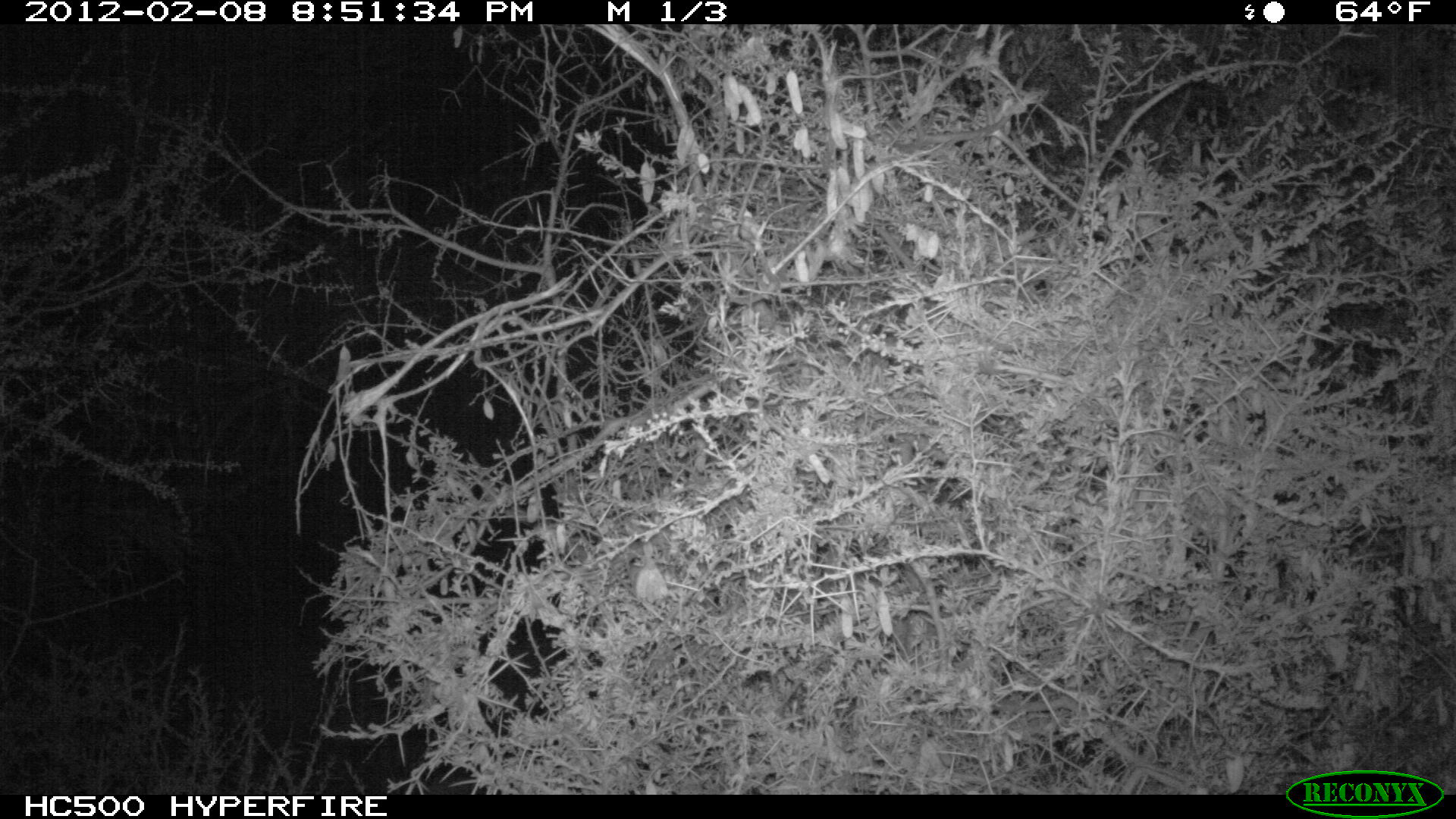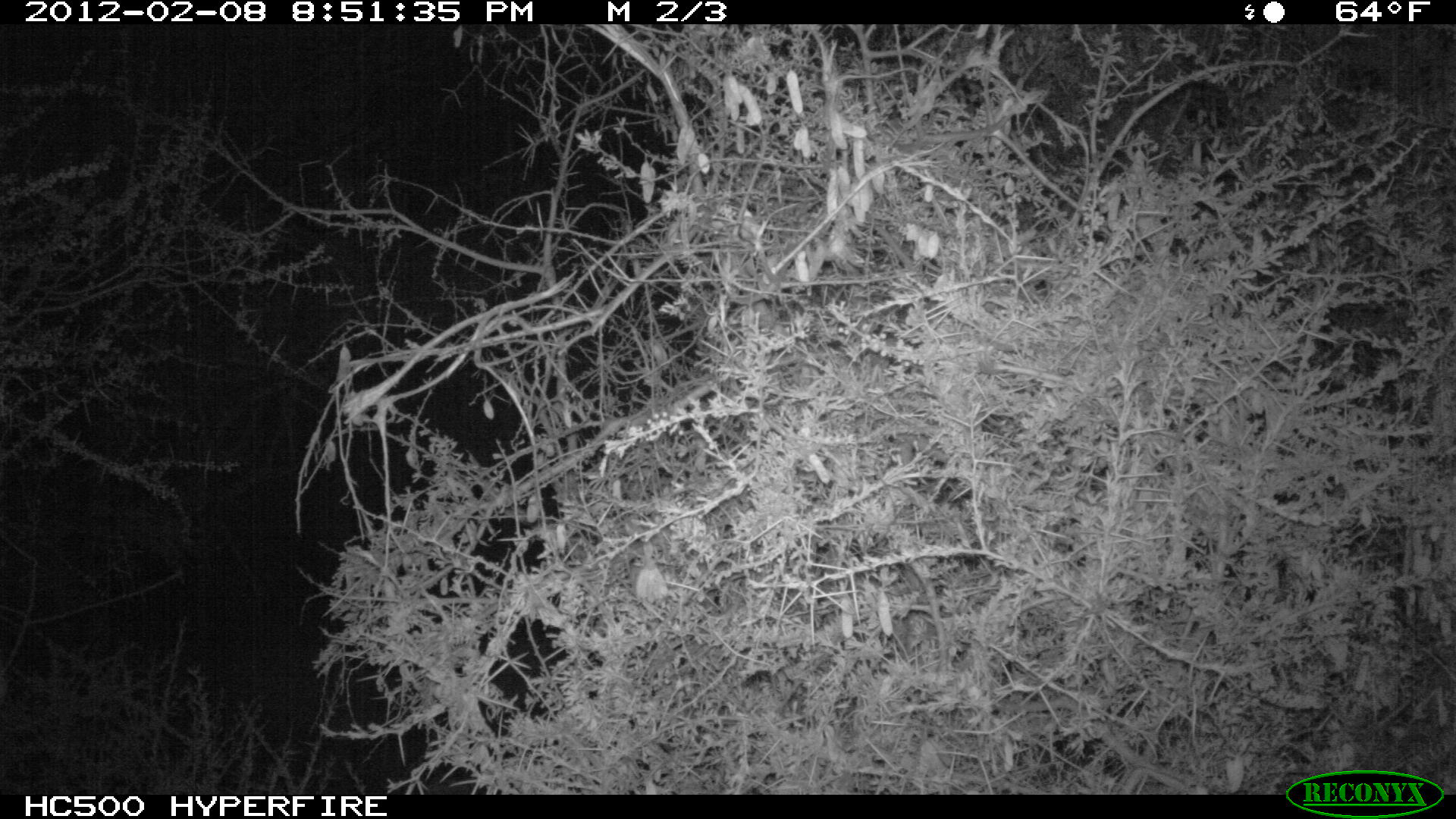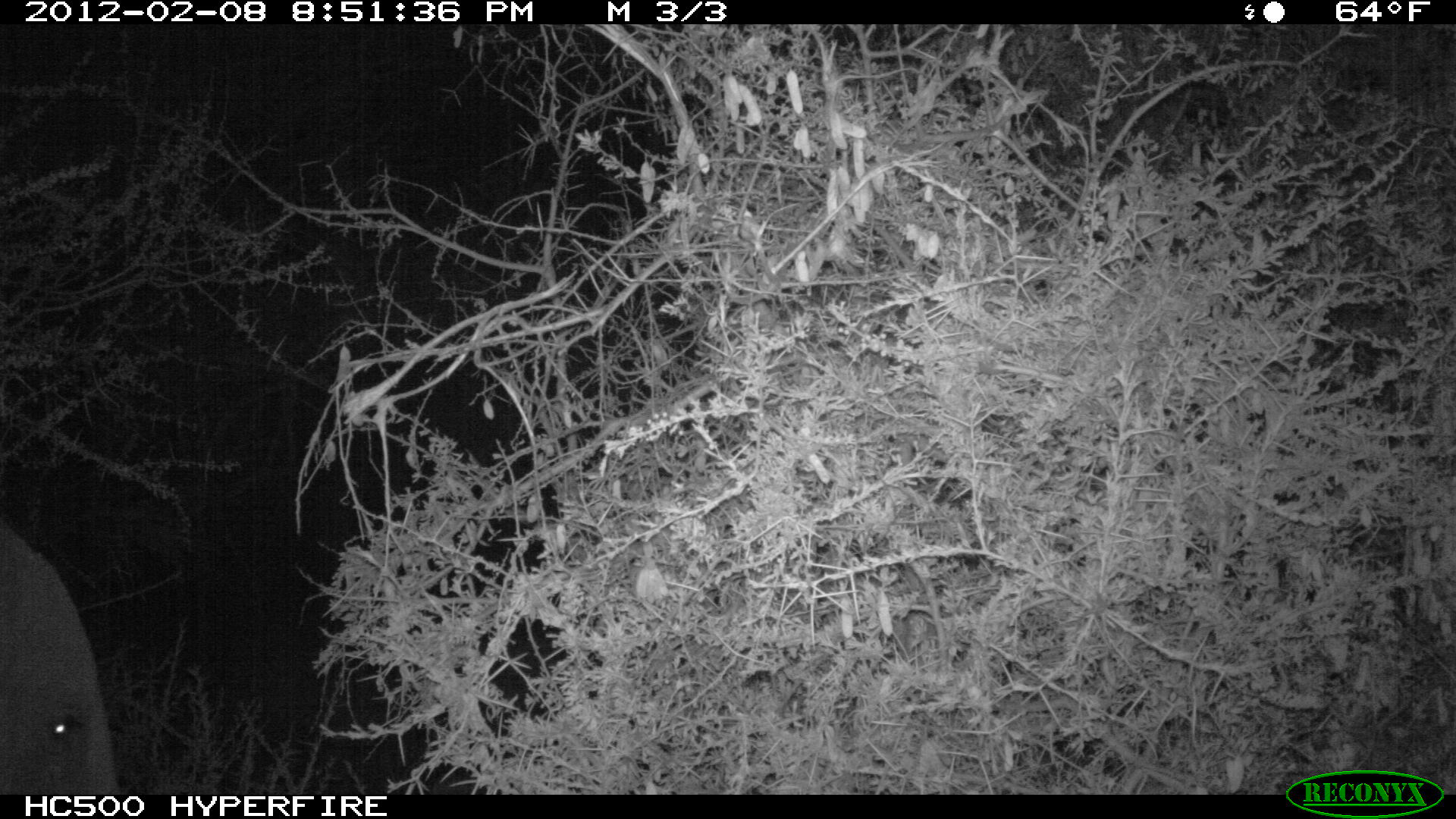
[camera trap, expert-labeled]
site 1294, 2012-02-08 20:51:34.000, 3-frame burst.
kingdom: Animalia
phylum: Chordata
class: Mammalia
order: Proboscidea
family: Elephantidae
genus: Loxodonta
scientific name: Loxodonta africana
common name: african bush elephant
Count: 1.